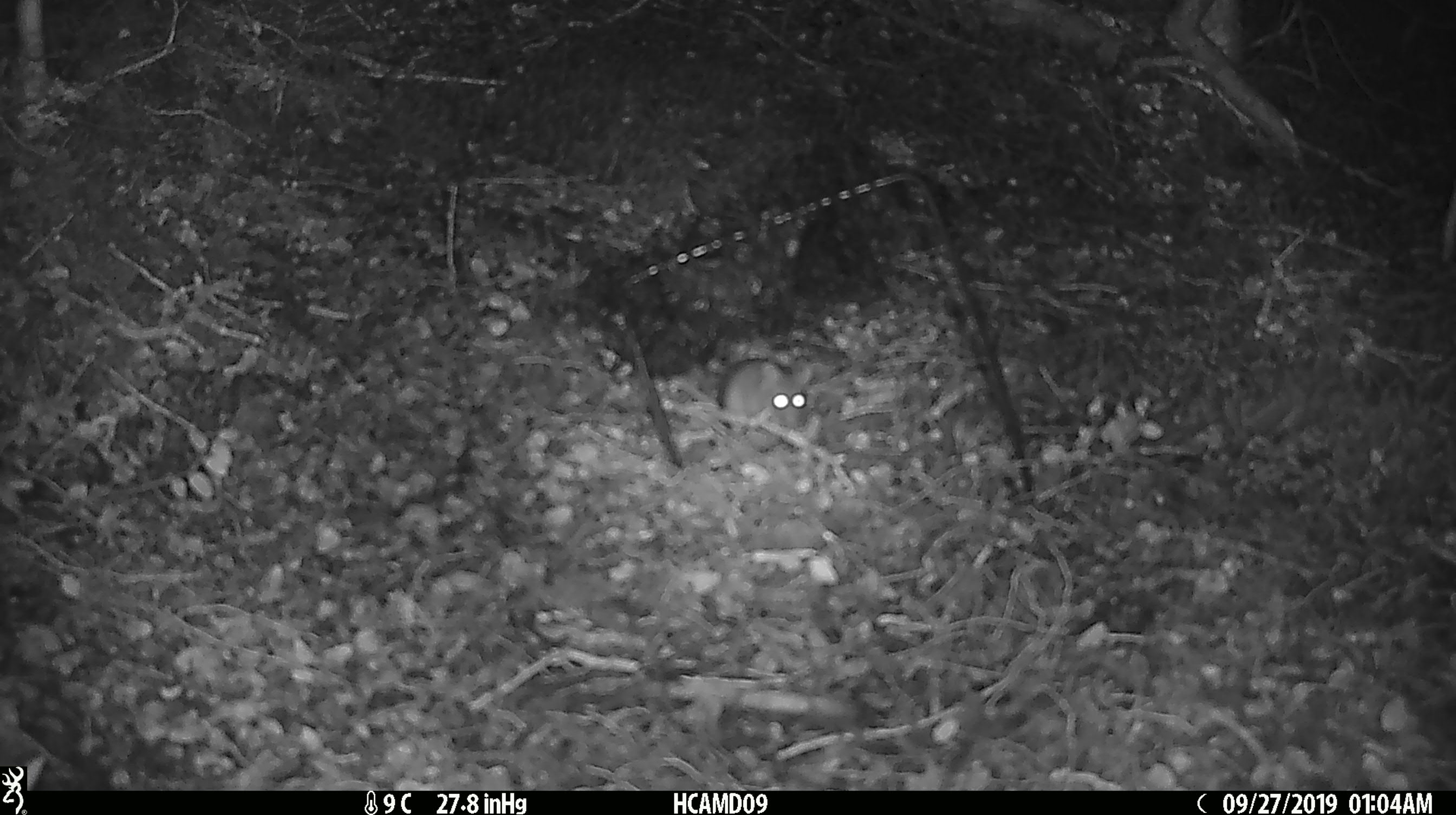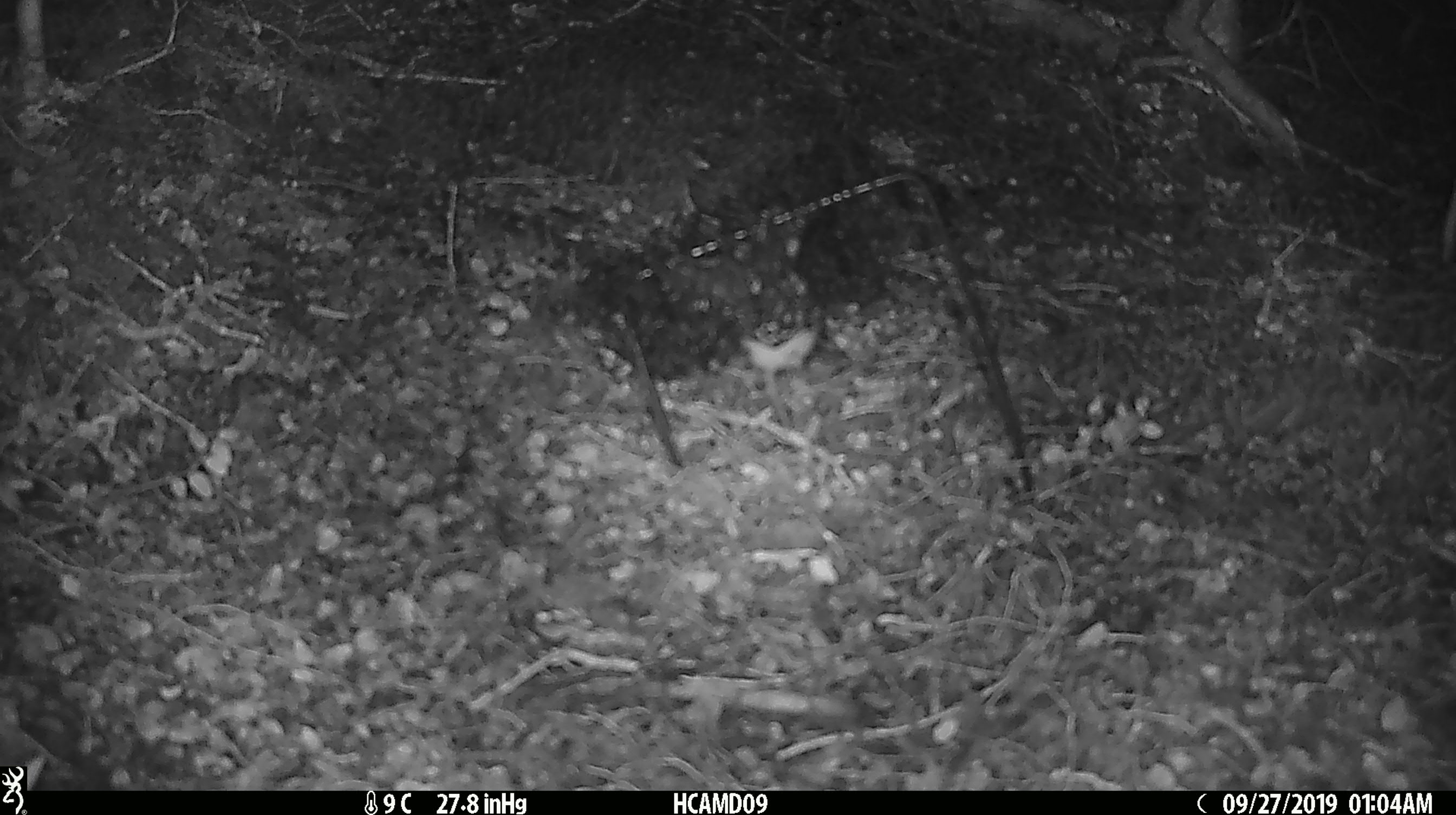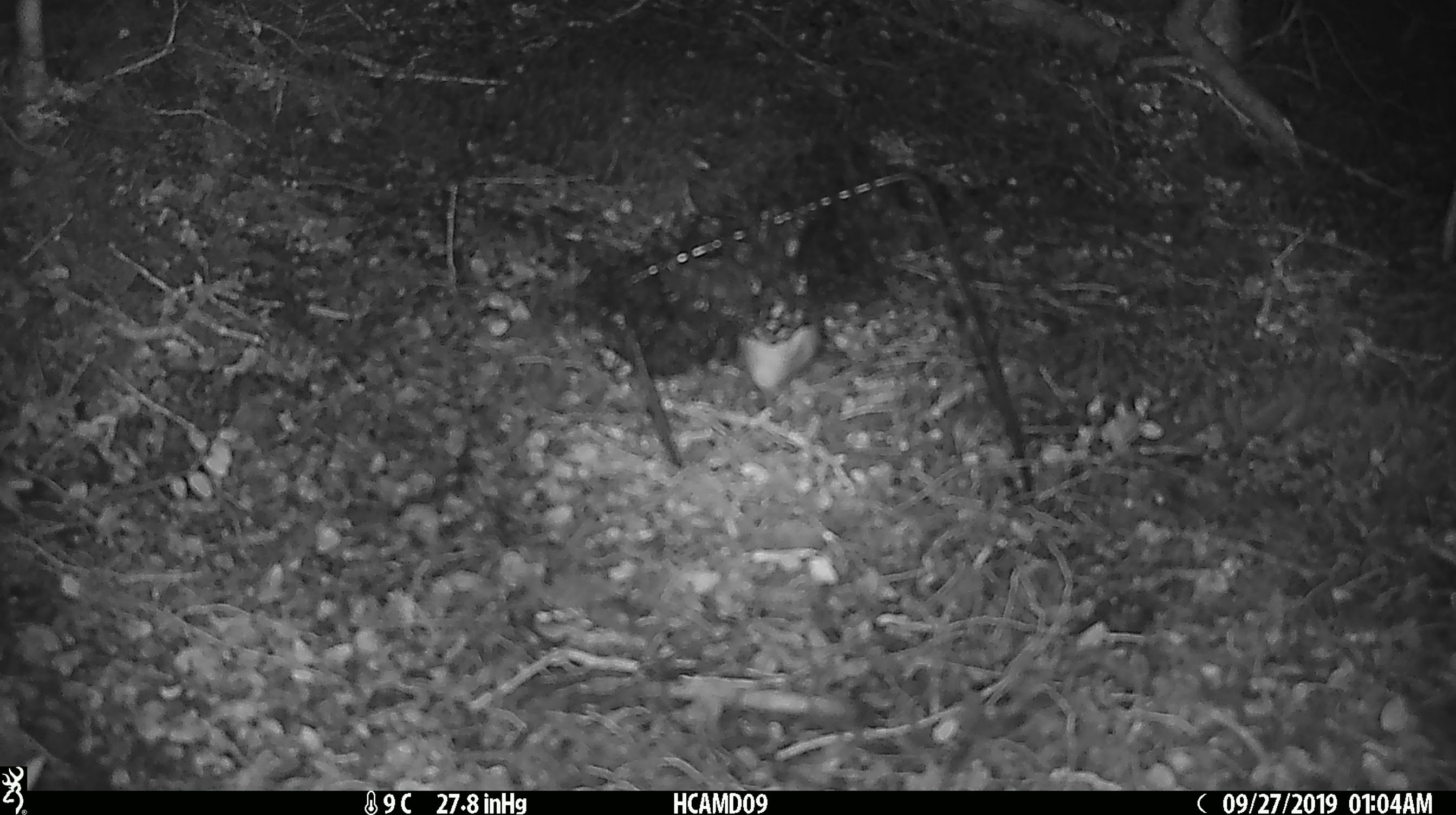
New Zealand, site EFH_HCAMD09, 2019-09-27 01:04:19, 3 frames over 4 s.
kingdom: Animalia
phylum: Chordata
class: Mammalia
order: Rodentia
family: Muridae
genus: Mus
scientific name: Mus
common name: mouse